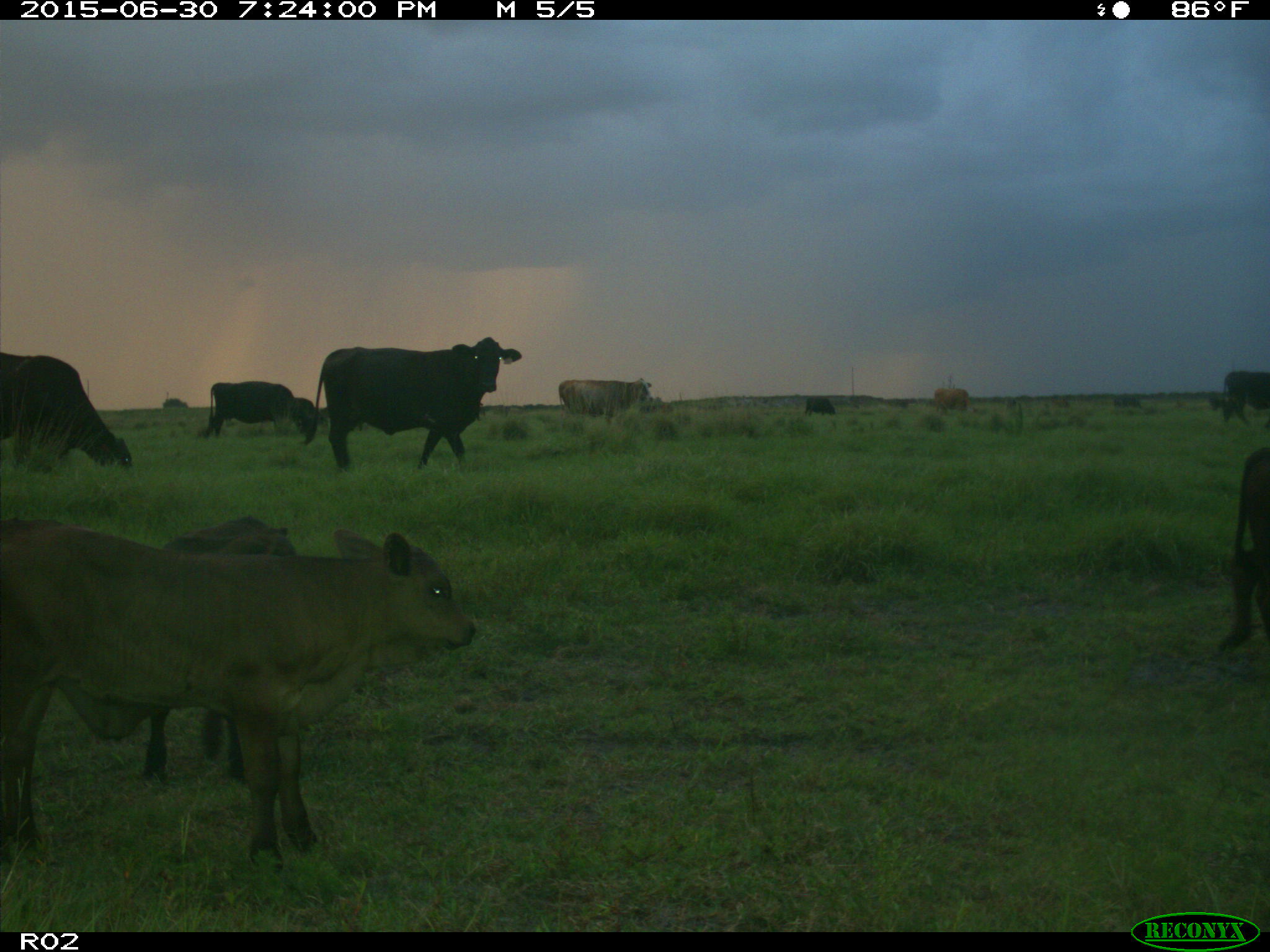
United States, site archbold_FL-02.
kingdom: Animalia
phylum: Chordata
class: Mammalia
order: Artiodactyla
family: Bovidae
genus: Bos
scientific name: Bos taurus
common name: domestic cow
Bos taurus (domestic cow).